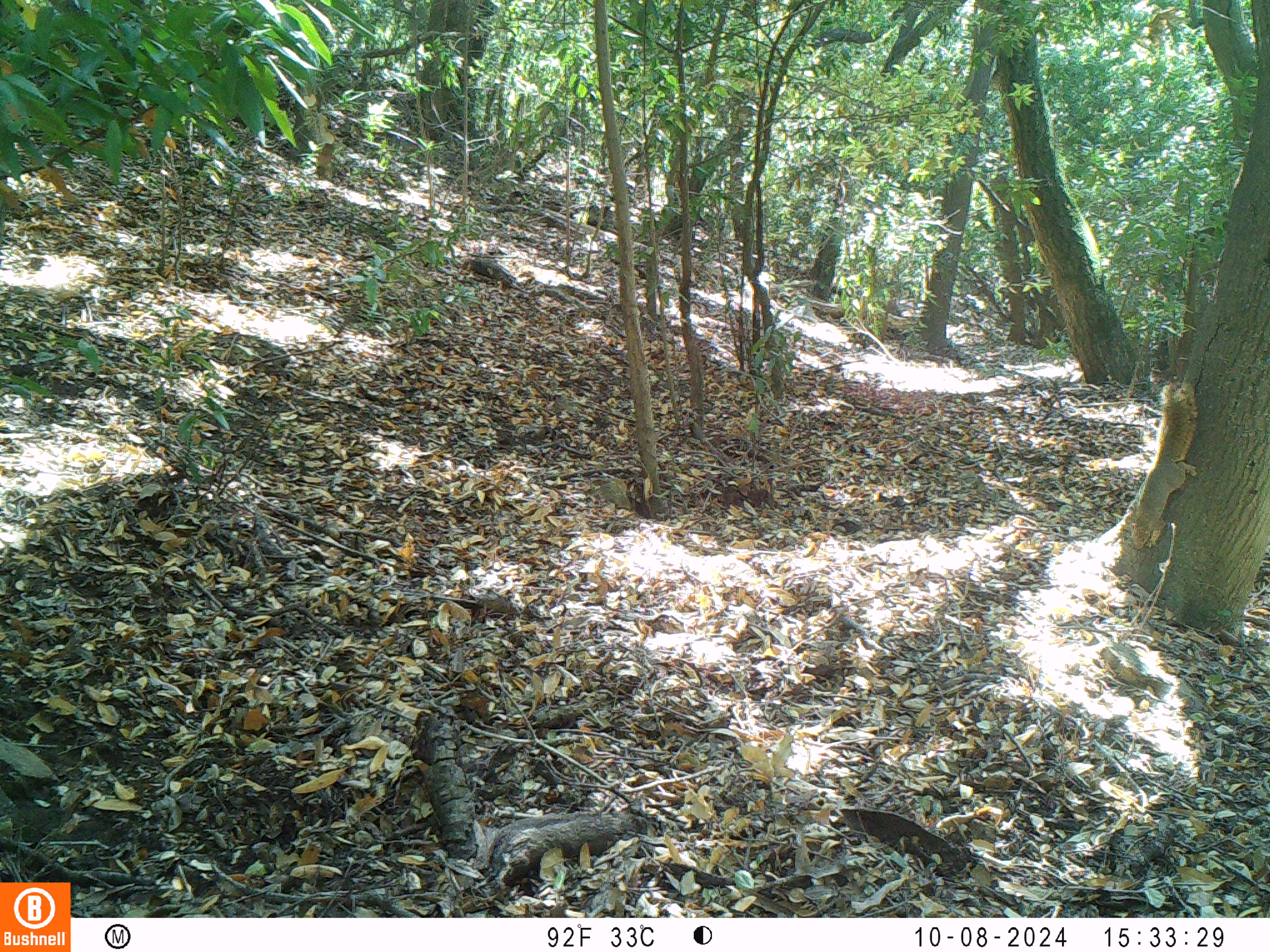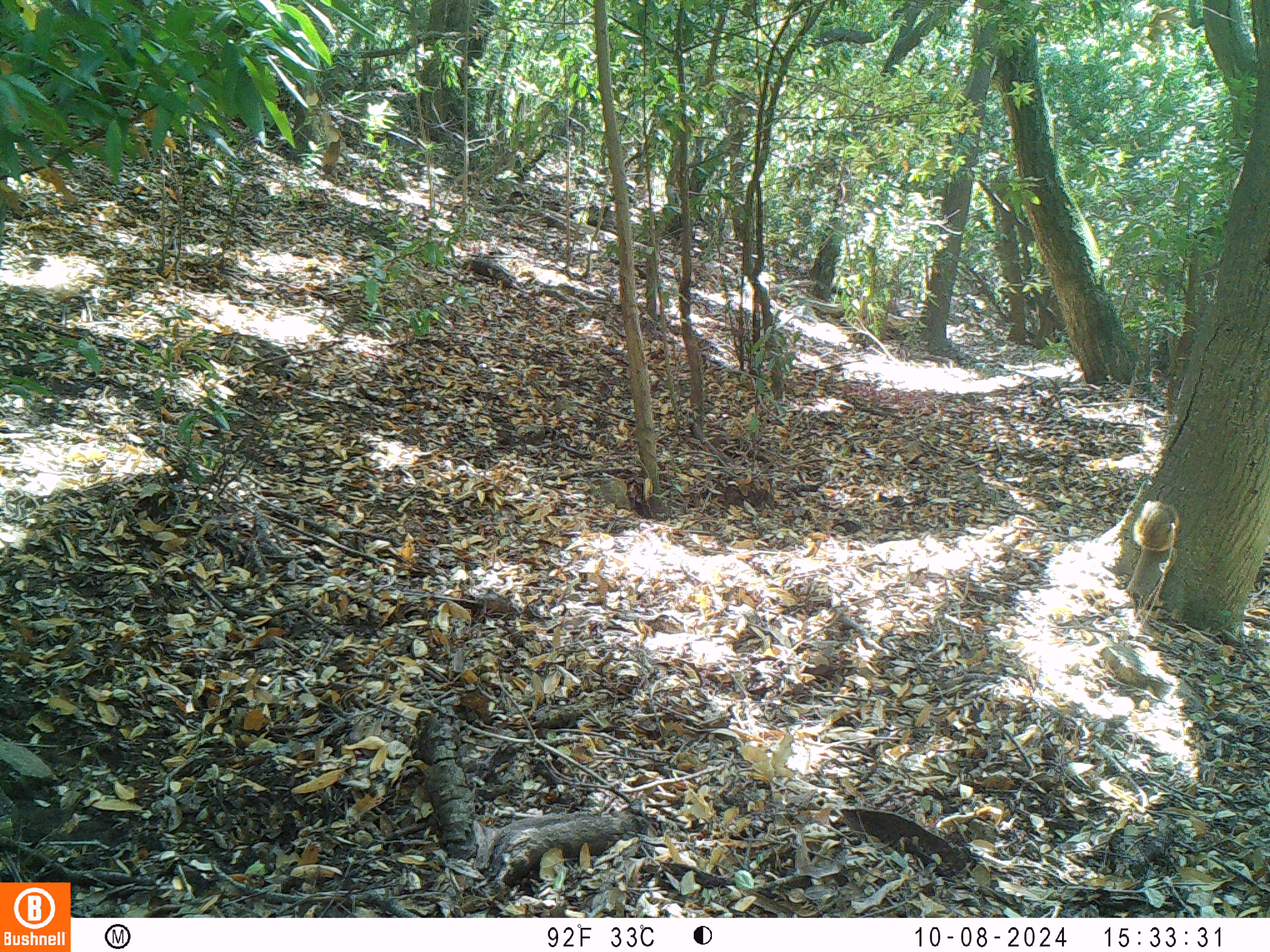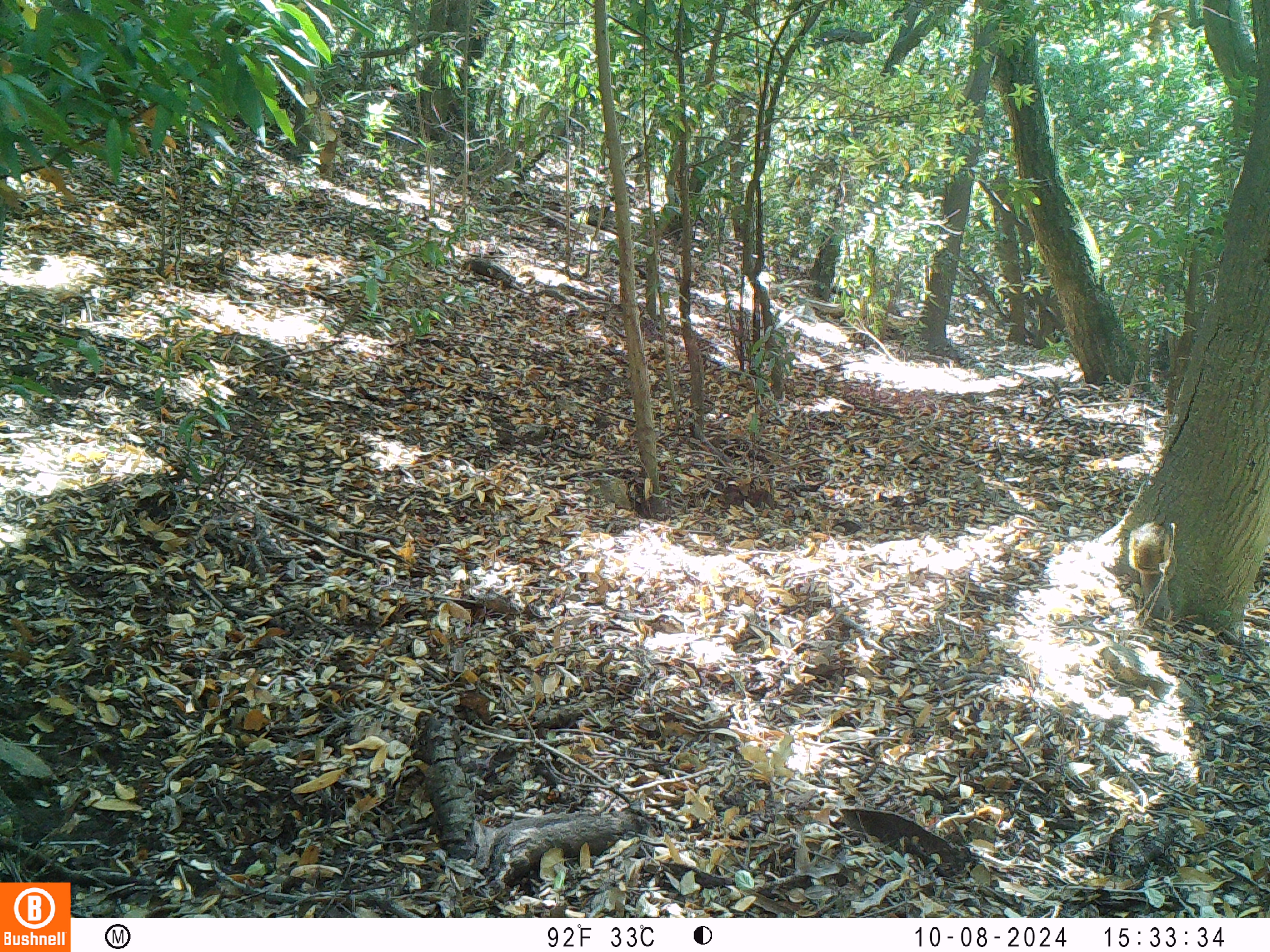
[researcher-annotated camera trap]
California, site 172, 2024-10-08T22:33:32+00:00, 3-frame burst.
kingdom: Animalia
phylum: Chordata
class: Mammalia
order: Rodentia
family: Sciuridae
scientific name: Sciuridae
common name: squirrel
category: unknown squirrel